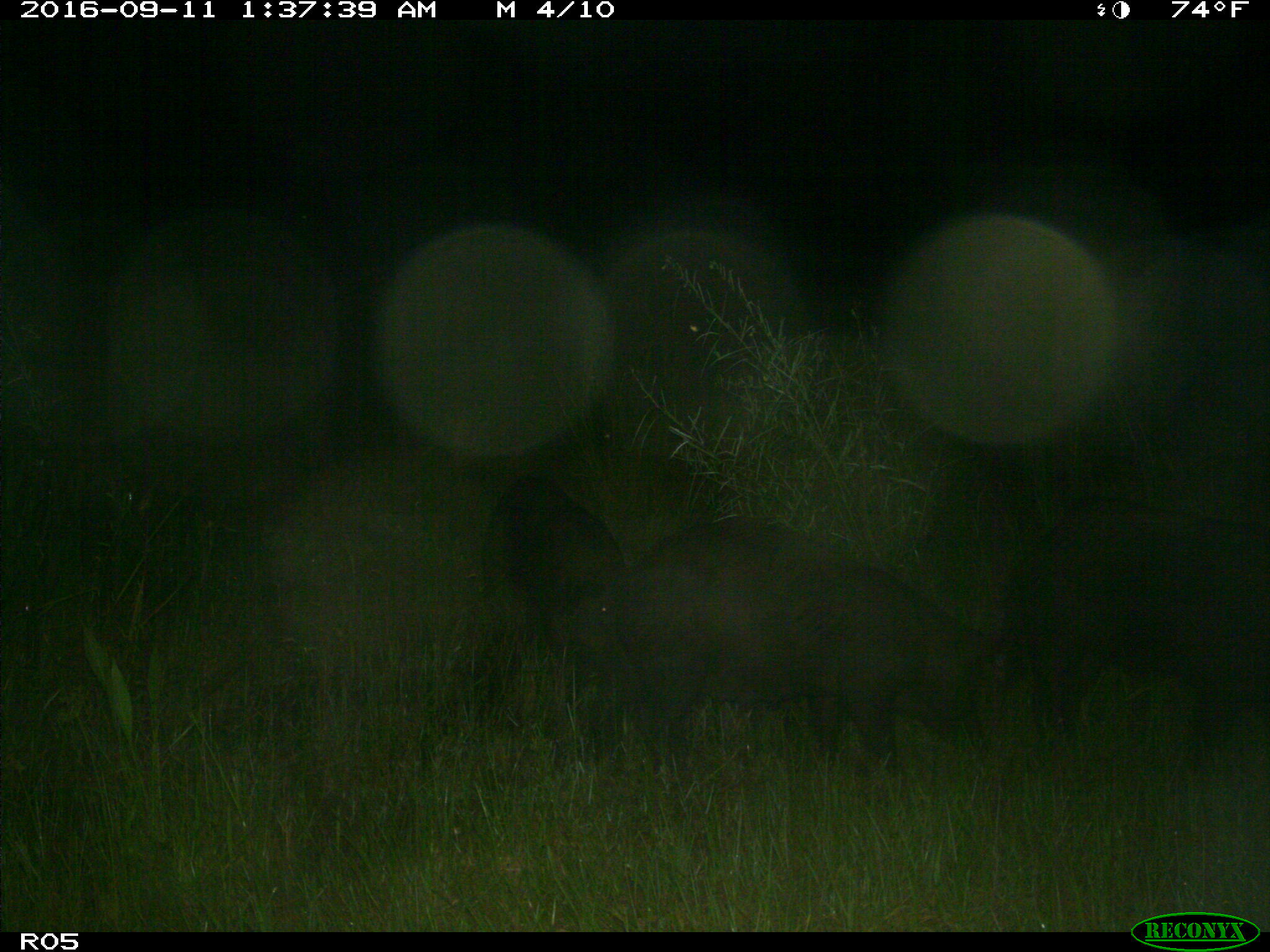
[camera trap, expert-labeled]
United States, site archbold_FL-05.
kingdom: Animalia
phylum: Chordata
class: Mammalia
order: Artiodactyla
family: Suidae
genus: Sus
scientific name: Sus scrofa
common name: wild boar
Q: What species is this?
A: Sus scrofa (wild boar).